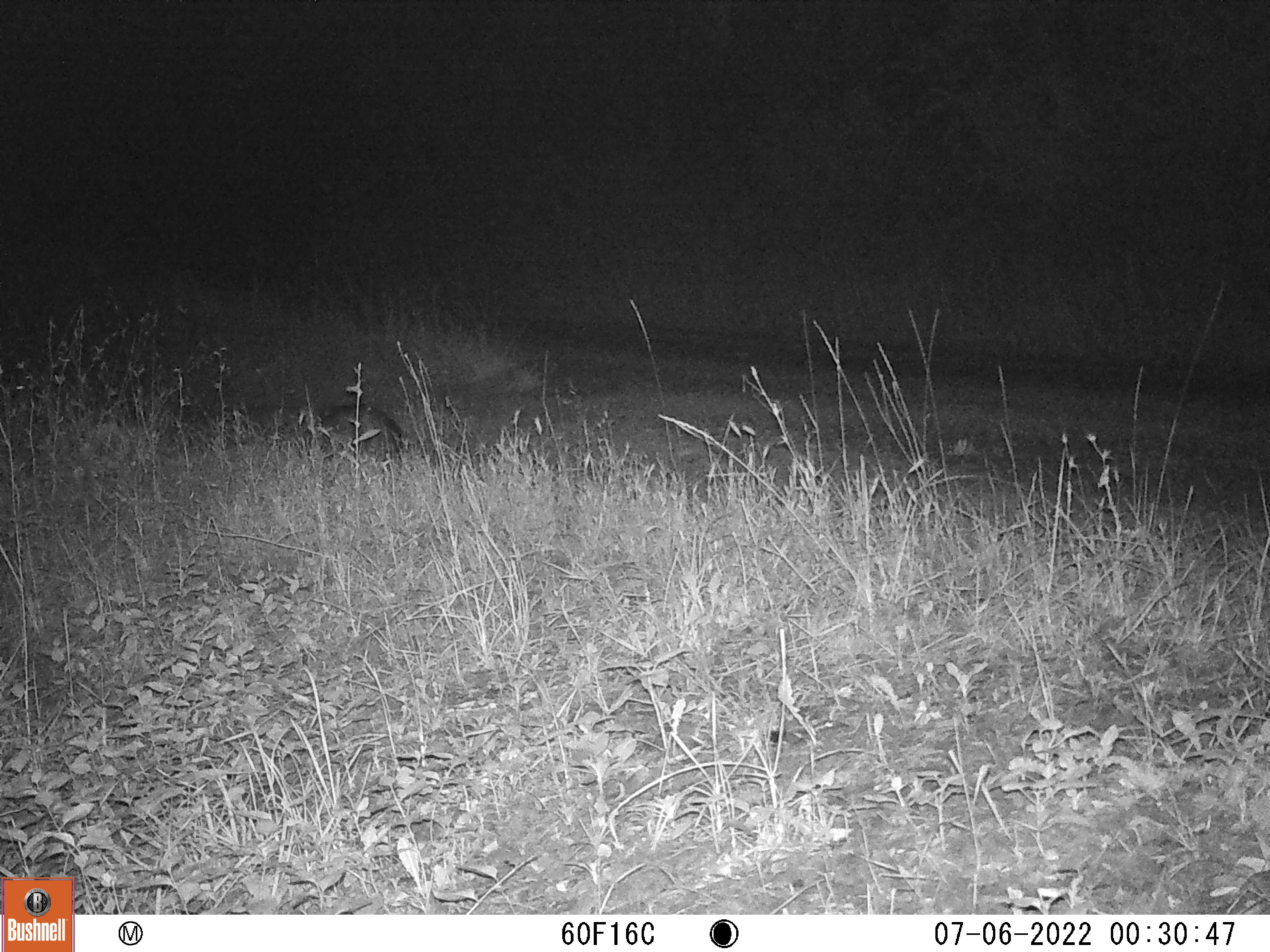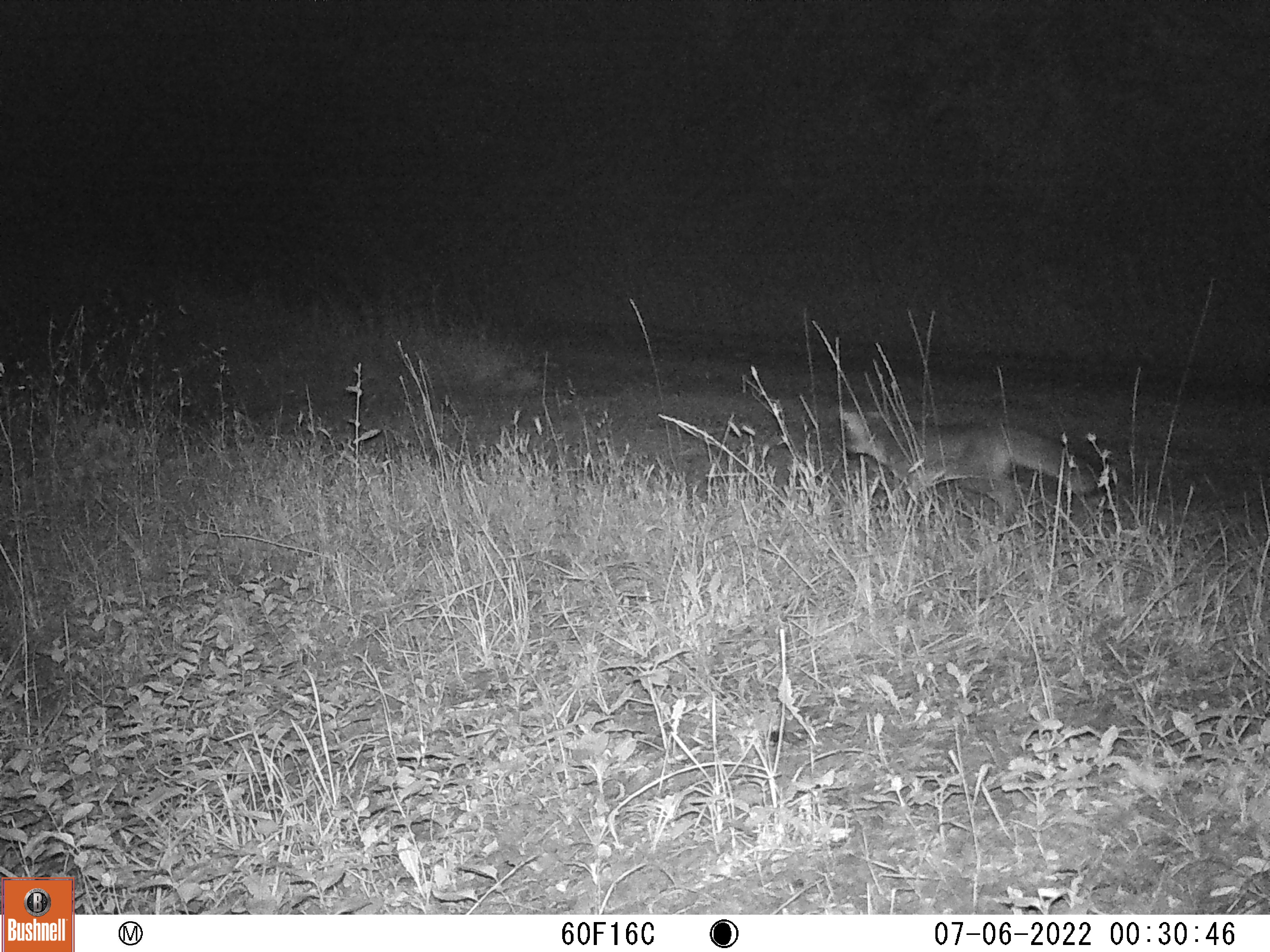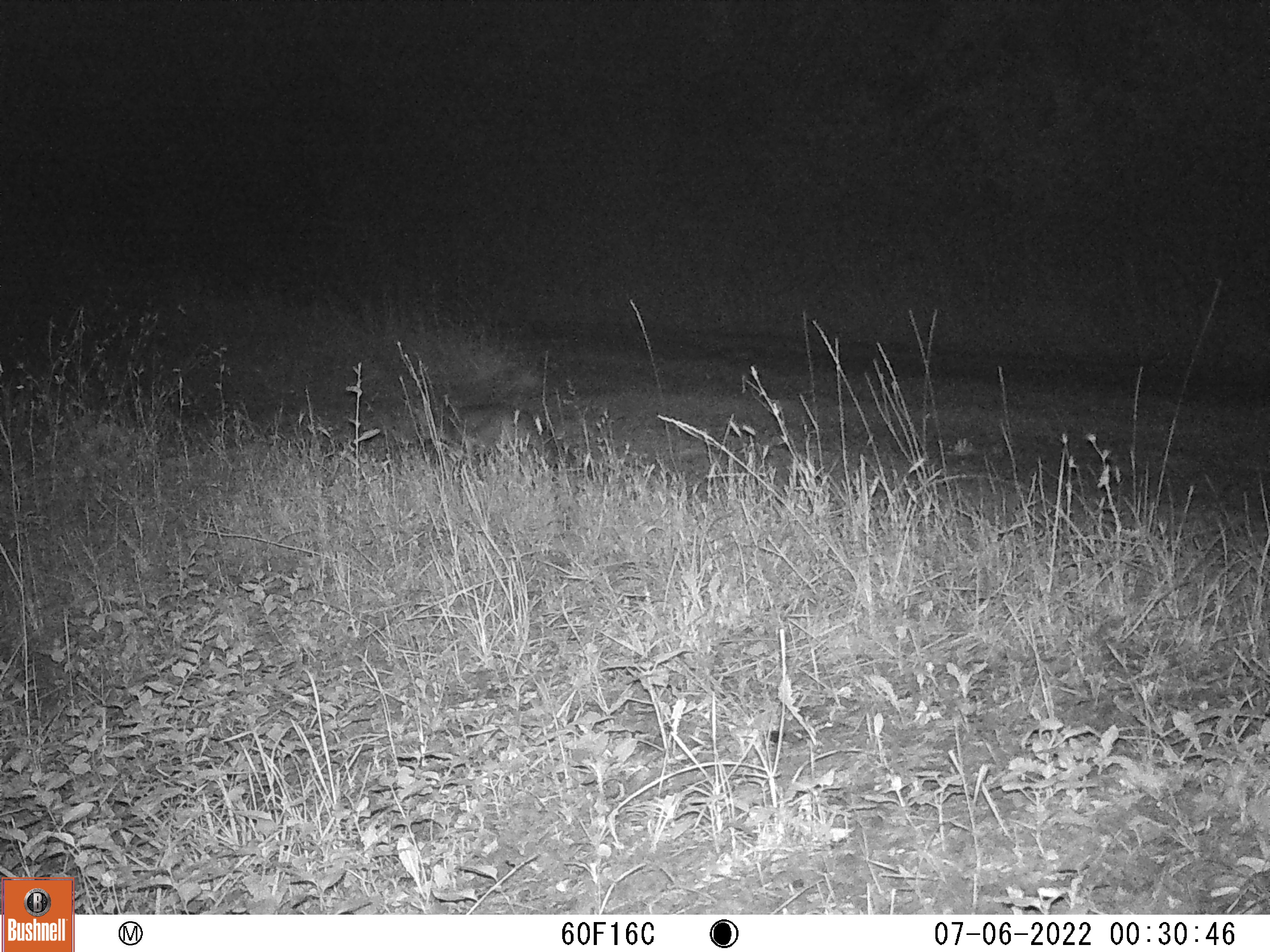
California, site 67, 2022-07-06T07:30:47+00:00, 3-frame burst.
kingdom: Animalia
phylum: Chordata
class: Mammalia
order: Carnivora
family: Canidae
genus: Urocyon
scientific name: Urocyon cinereoargenteus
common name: gray fox